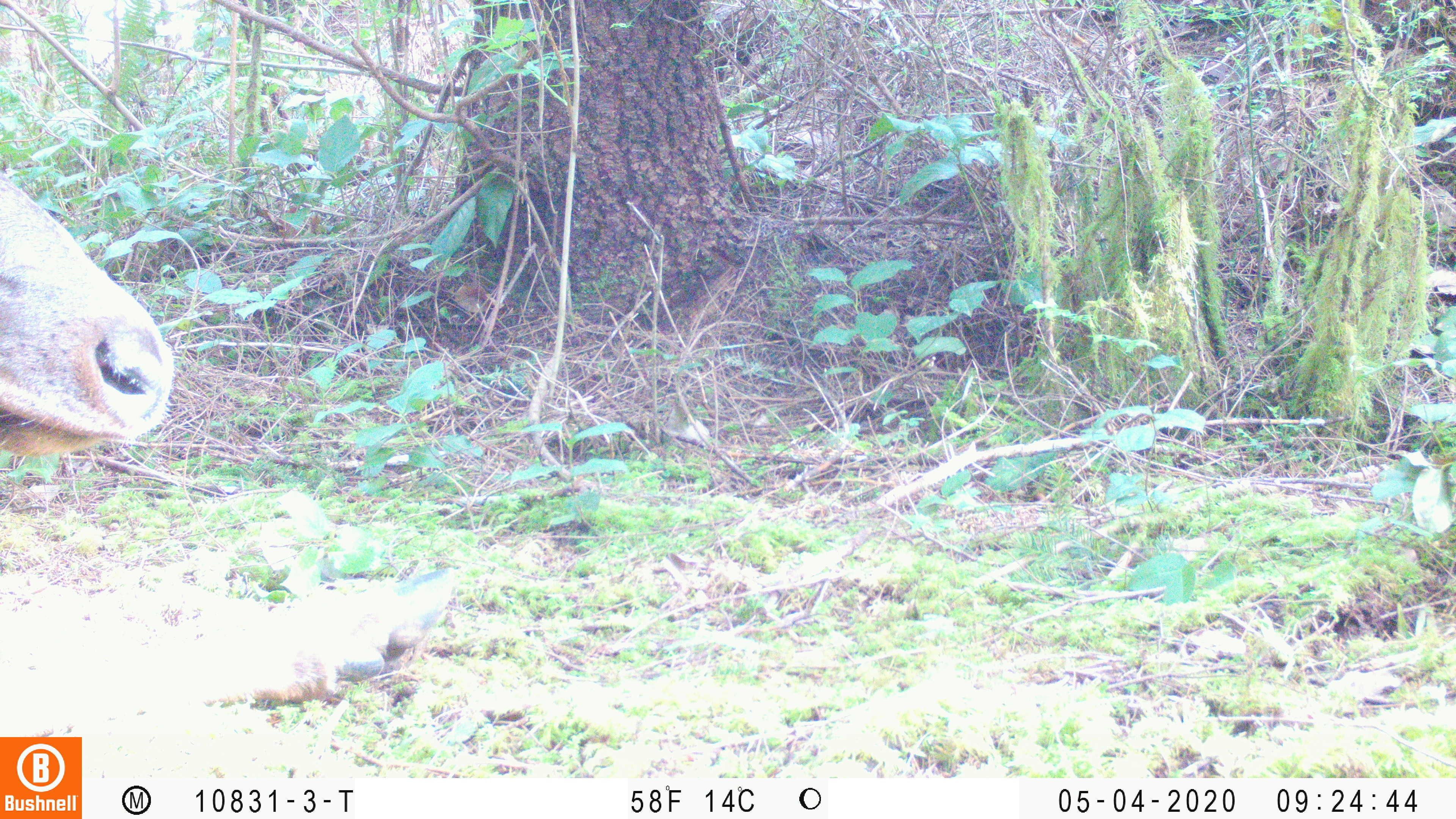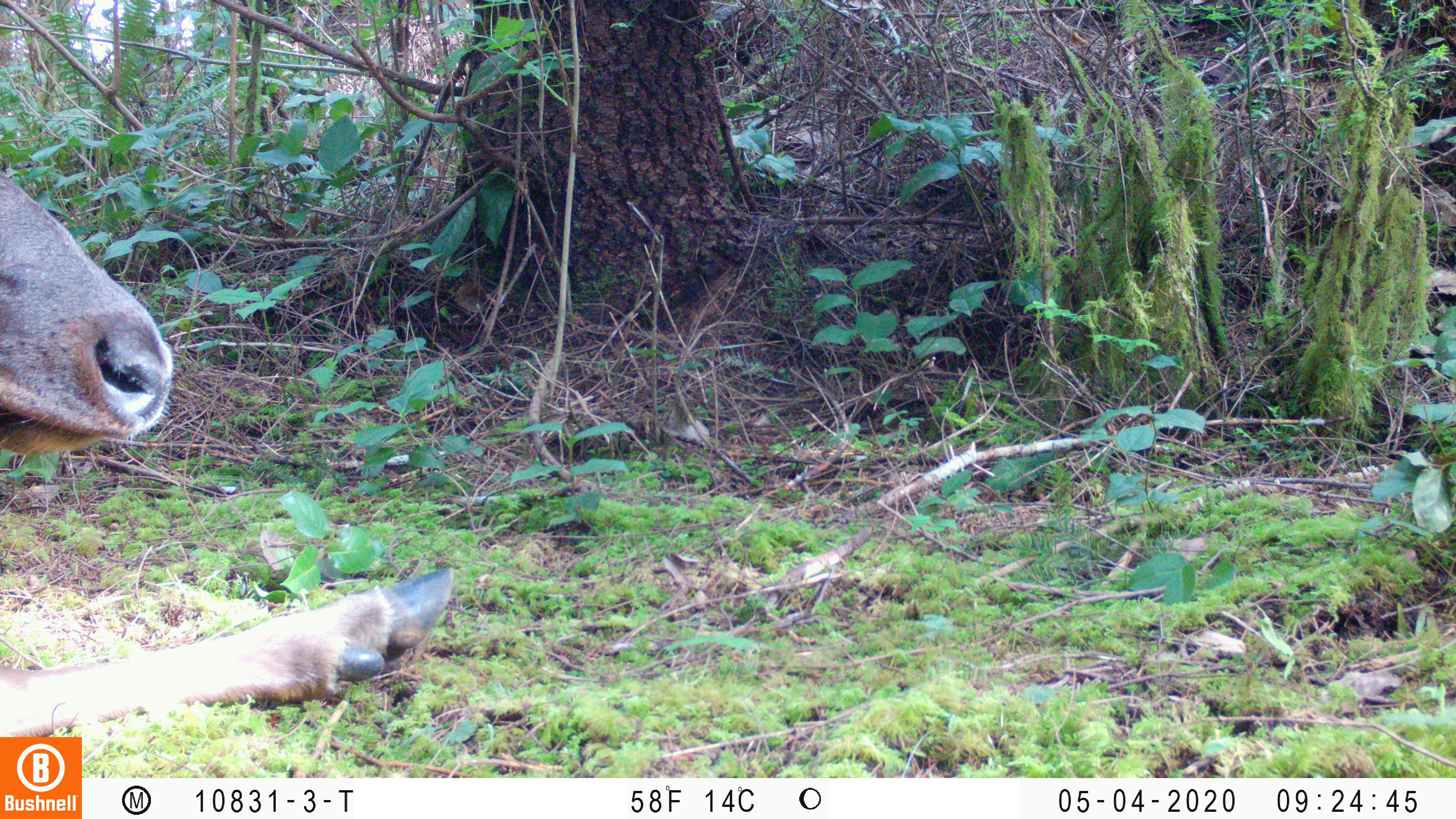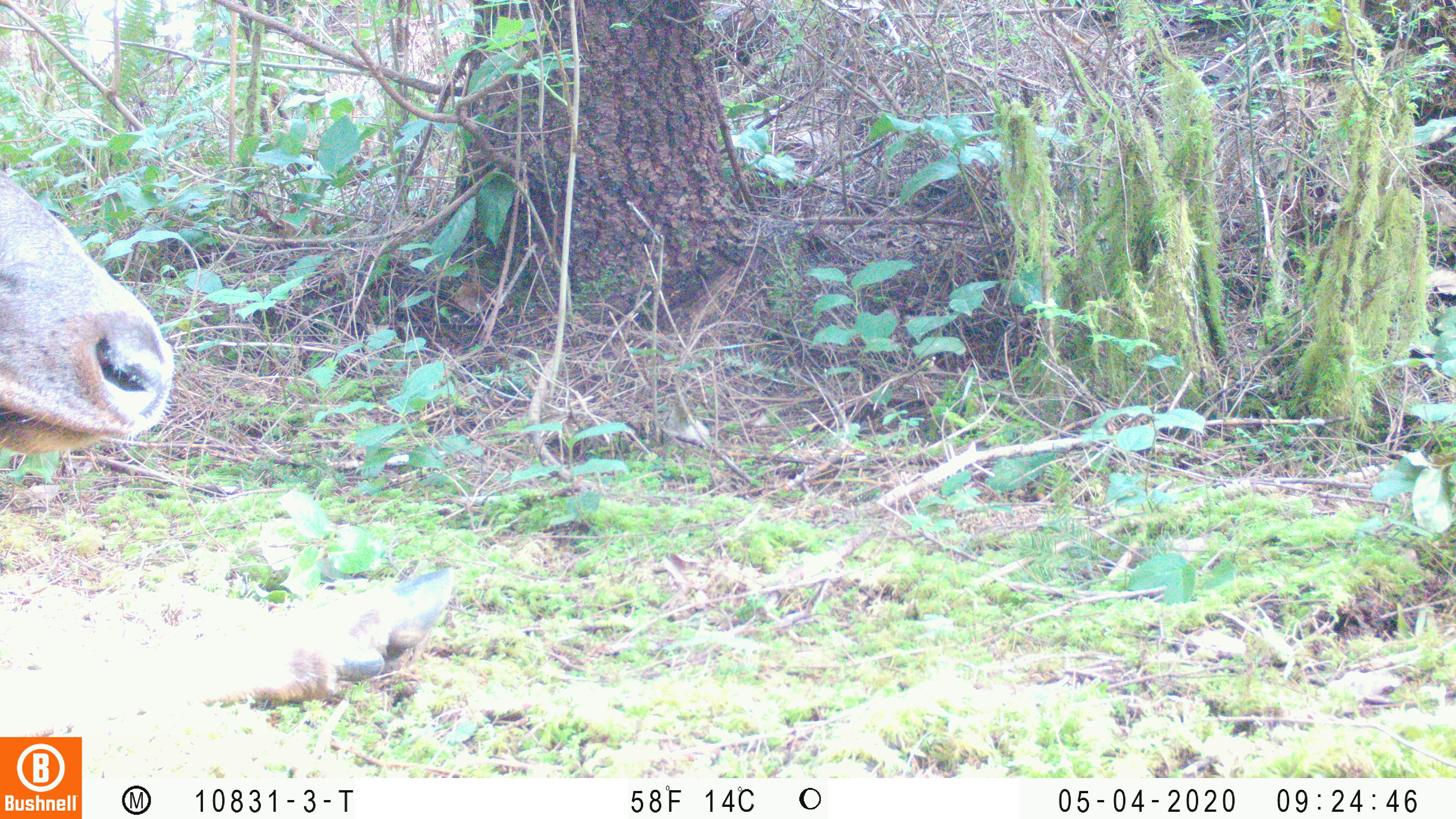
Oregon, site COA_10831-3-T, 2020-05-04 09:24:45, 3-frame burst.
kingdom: Animalia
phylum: Chordata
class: Mammalia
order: Artiodactyla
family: Cervidae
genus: Cervus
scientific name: Cervus canadensis roosevelti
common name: roosevelt elk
Roosevelt elk (Cervus canadensis roosevelti).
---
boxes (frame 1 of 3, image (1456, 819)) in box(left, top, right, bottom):
roosevelt elk: box(0, 175, 463, 730)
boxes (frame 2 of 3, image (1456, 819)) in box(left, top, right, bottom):
roosevelt elk: box(2, 173, 457, 734)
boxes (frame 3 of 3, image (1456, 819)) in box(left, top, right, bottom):
roosevelt elk: box(0, 169, 457, 732)